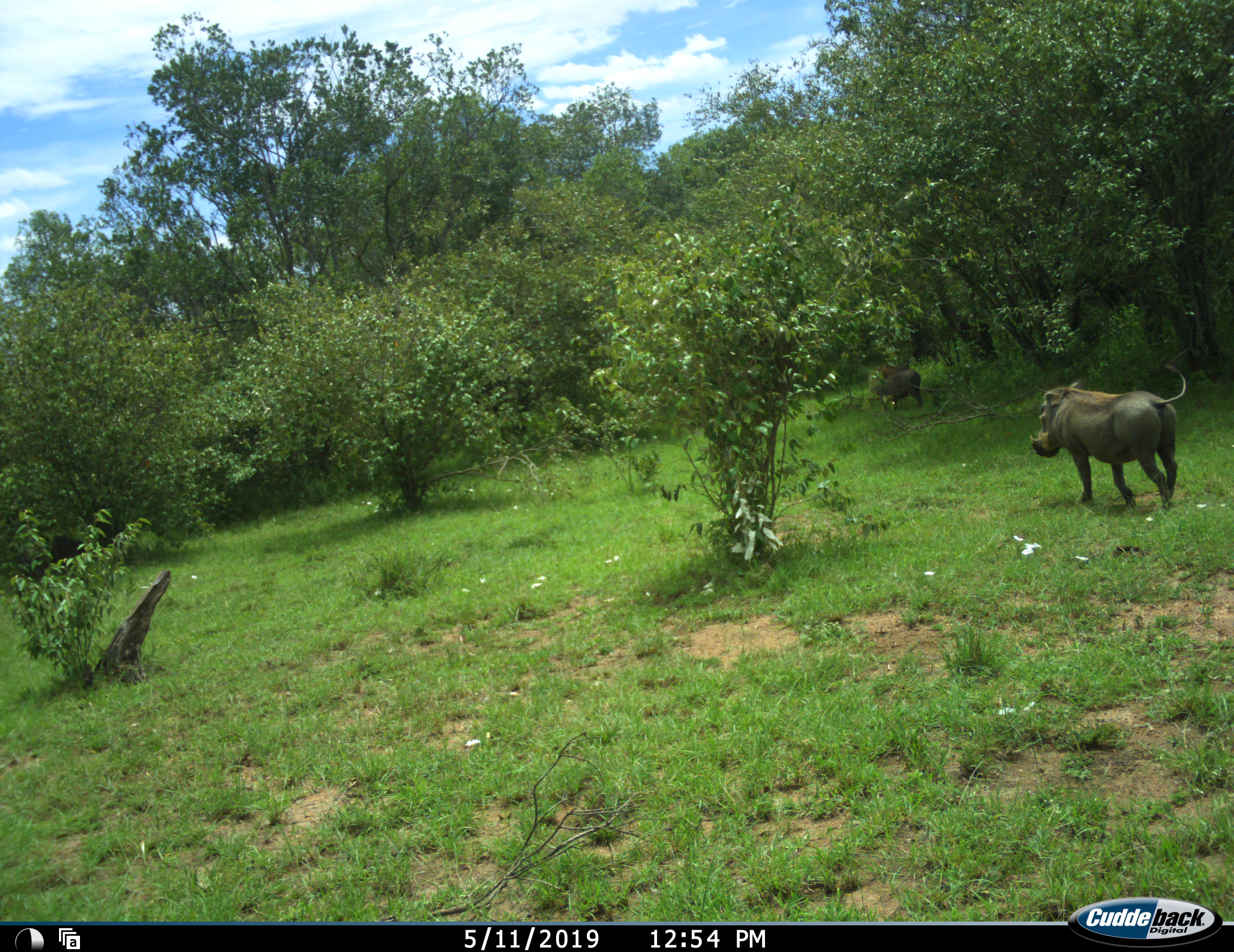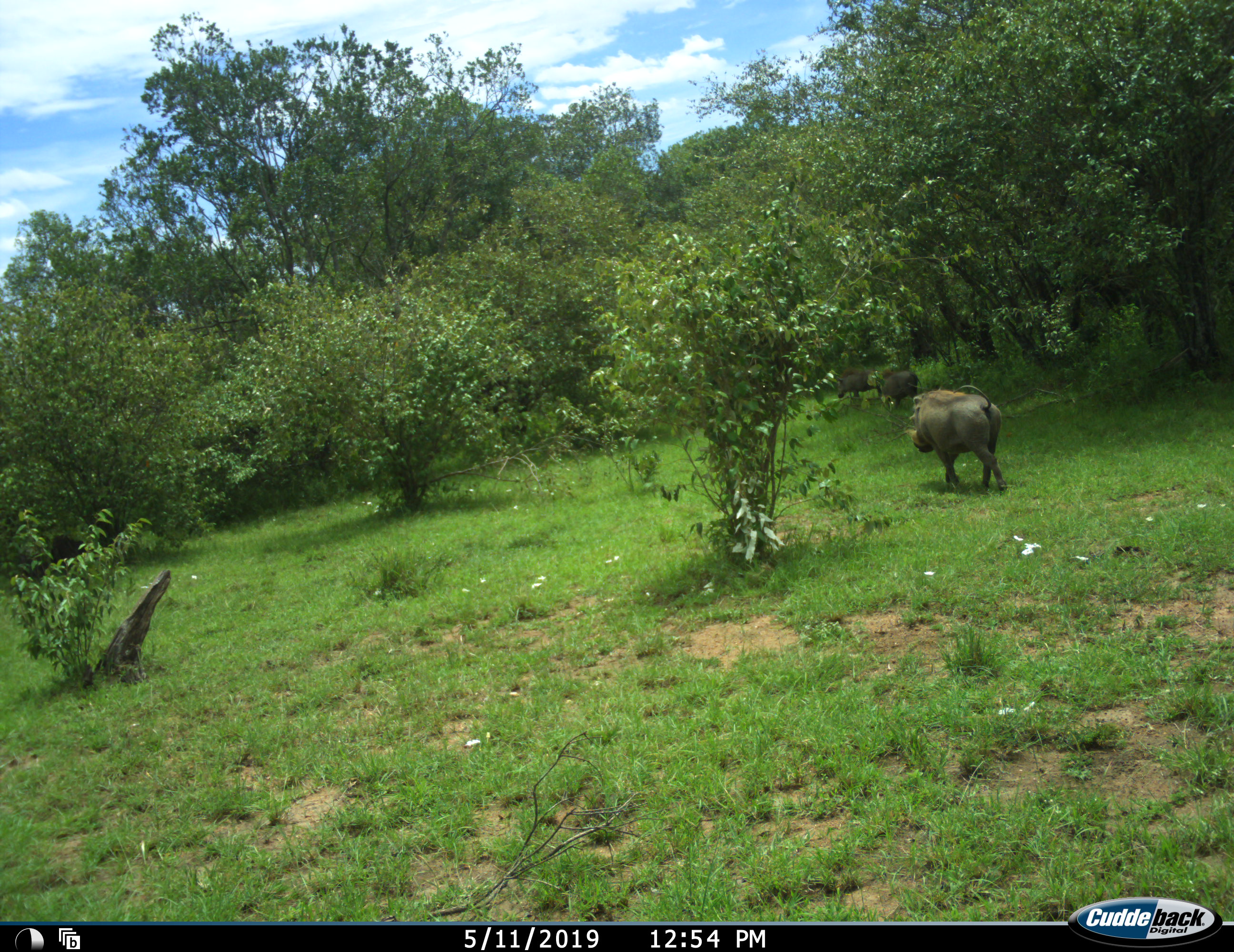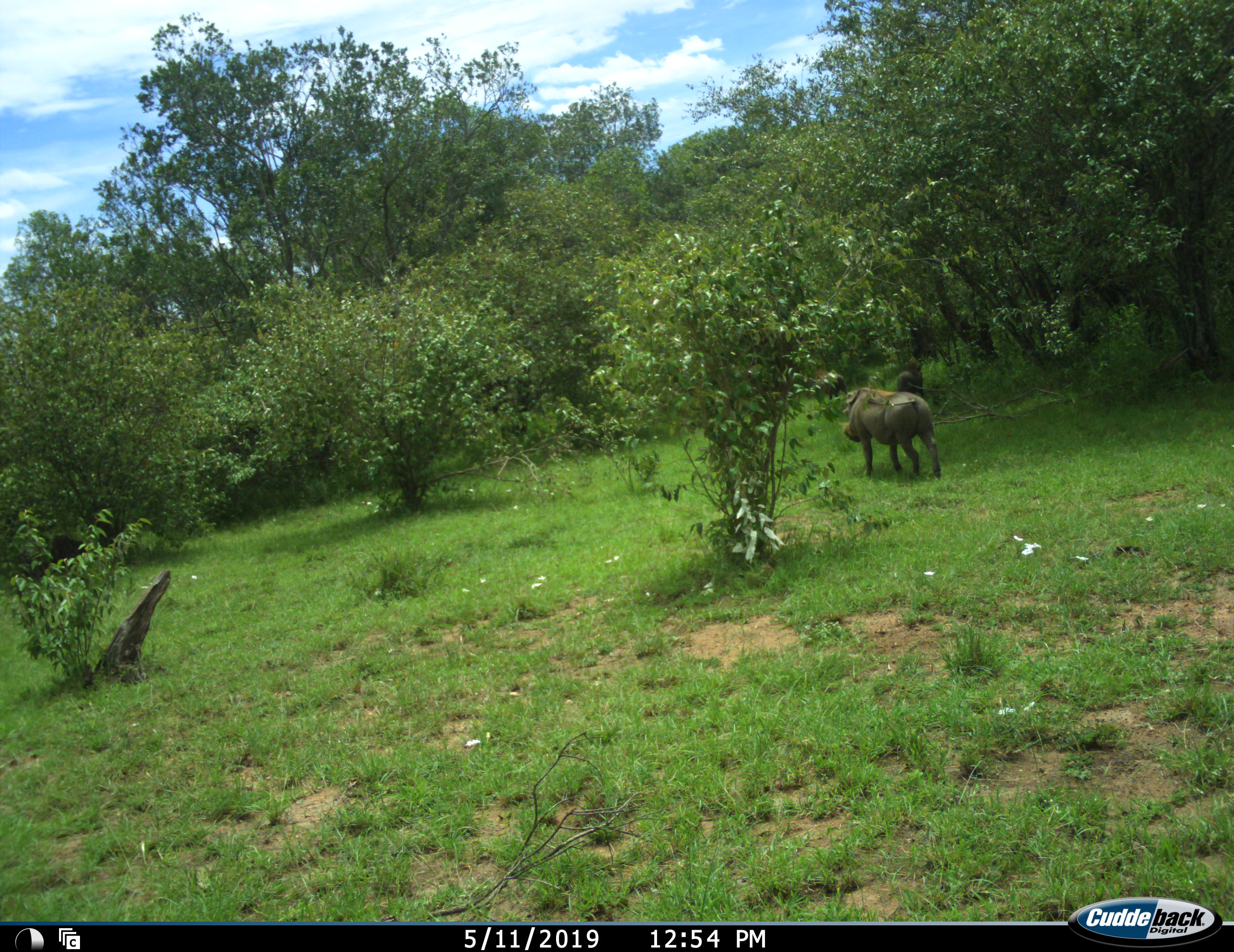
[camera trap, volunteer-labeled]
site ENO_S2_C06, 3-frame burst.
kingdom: Animalia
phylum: Chordata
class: Mammalia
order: Artiodactyla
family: Suidae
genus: Phacochoerus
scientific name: Phacochoerus africanus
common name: warthog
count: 3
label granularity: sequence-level